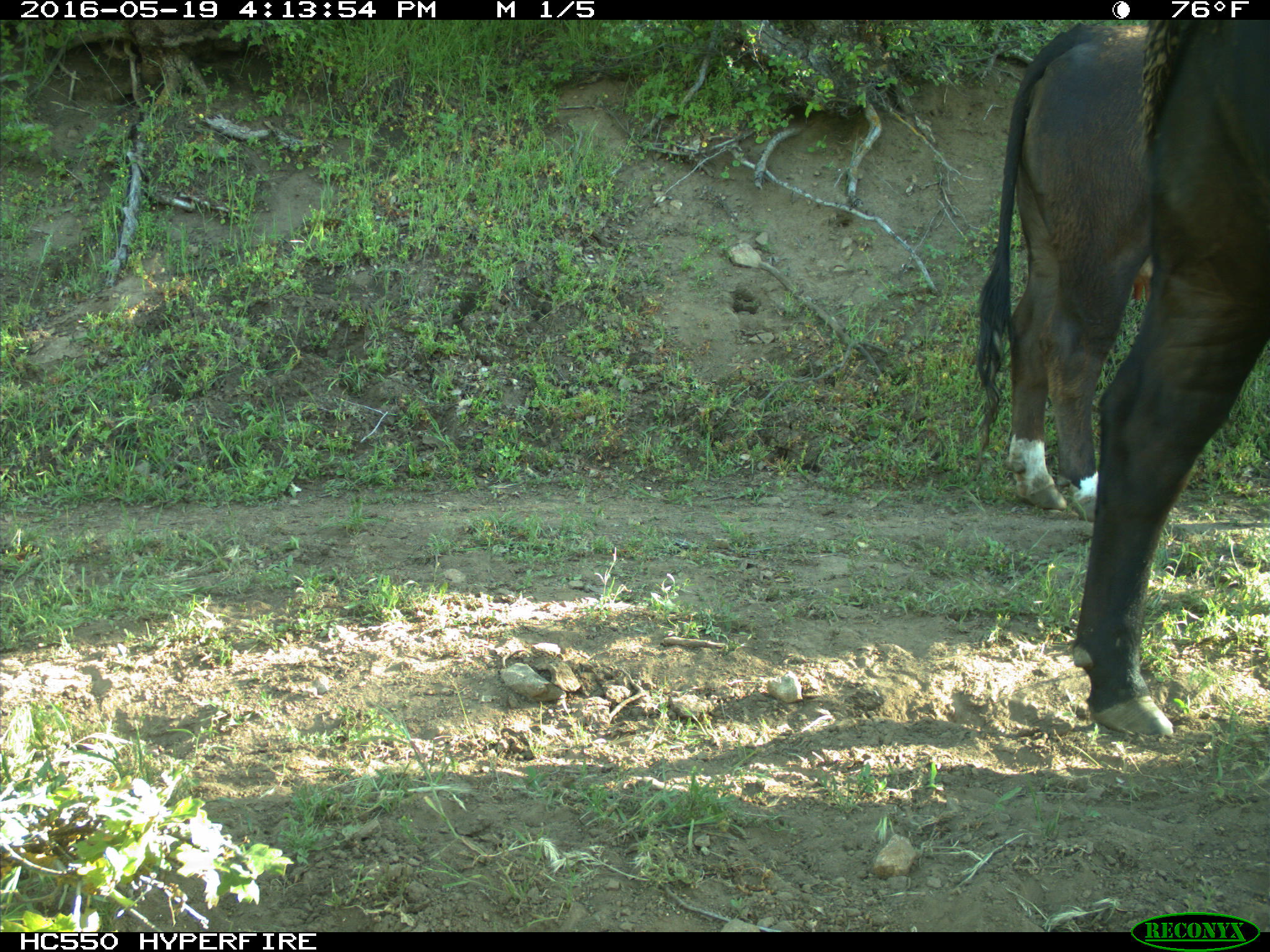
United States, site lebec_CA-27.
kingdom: Animalia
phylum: Chordata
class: Mammalia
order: Artiodactyla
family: Bovidae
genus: Bos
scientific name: Bos taurus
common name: domestic cow